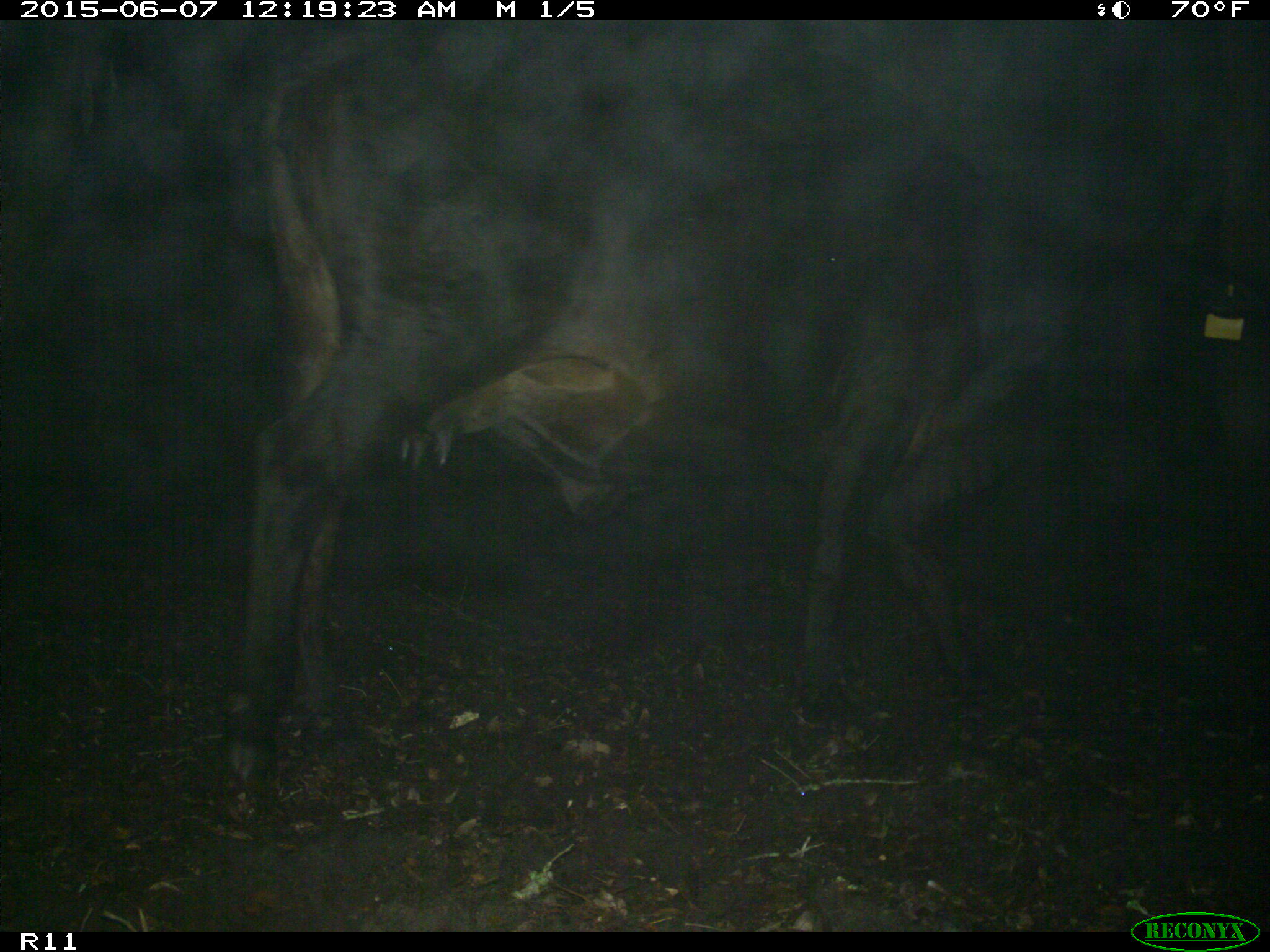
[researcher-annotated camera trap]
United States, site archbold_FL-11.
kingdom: Animalia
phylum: Chordata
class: Mammalia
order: Artiodactyla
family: Bovidae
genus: Bos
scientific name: Bos taurus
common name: domestic cow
Bos taurus (domestic cow).